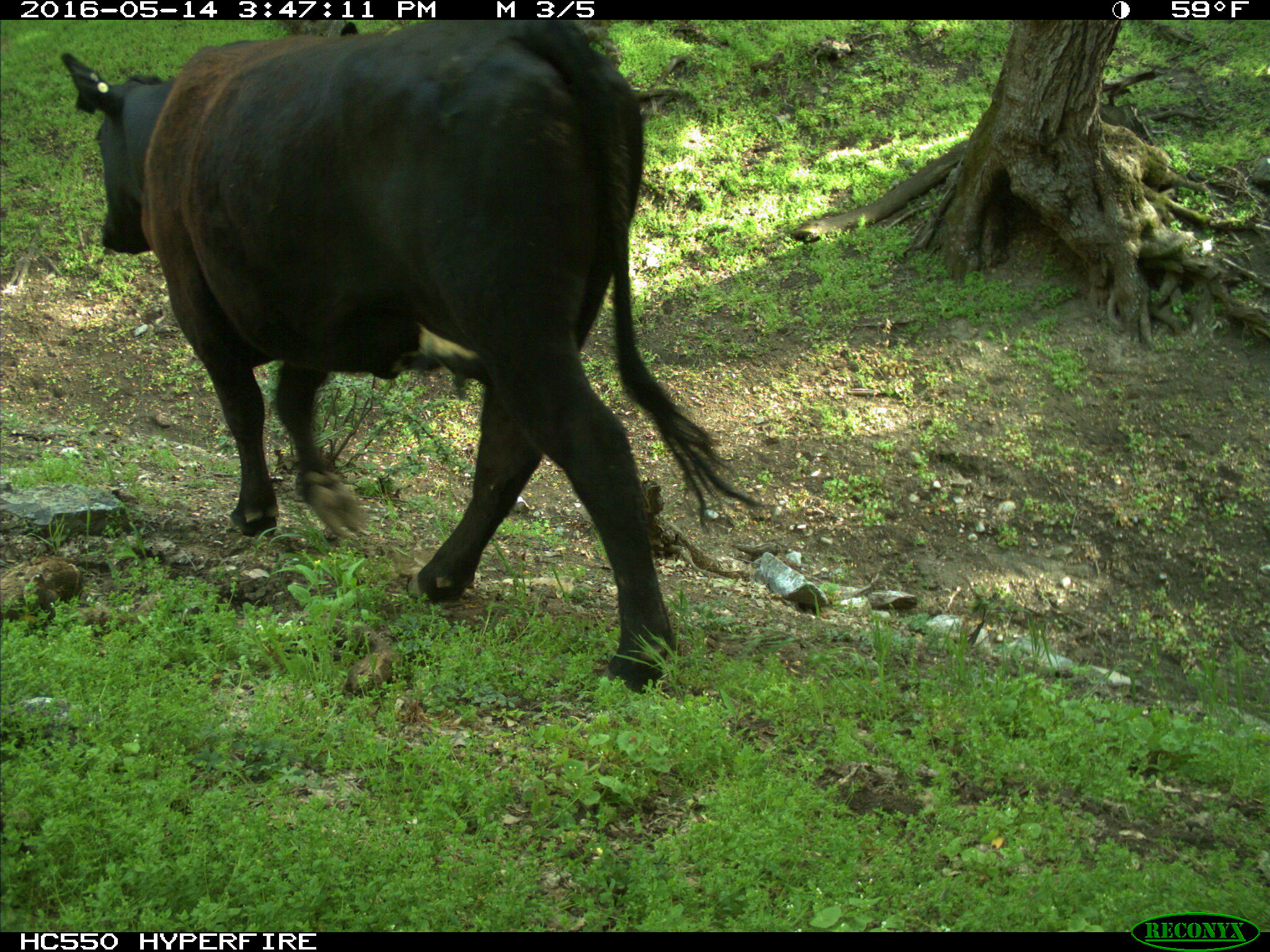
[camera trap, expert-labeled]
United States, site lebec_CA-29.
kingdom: Animalia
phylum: Chordata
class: Mammalia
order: Artiodactyla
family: Bovidae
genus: Bos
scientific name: Bos taurus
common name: domestic cow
Bos taurus (domestic cow).